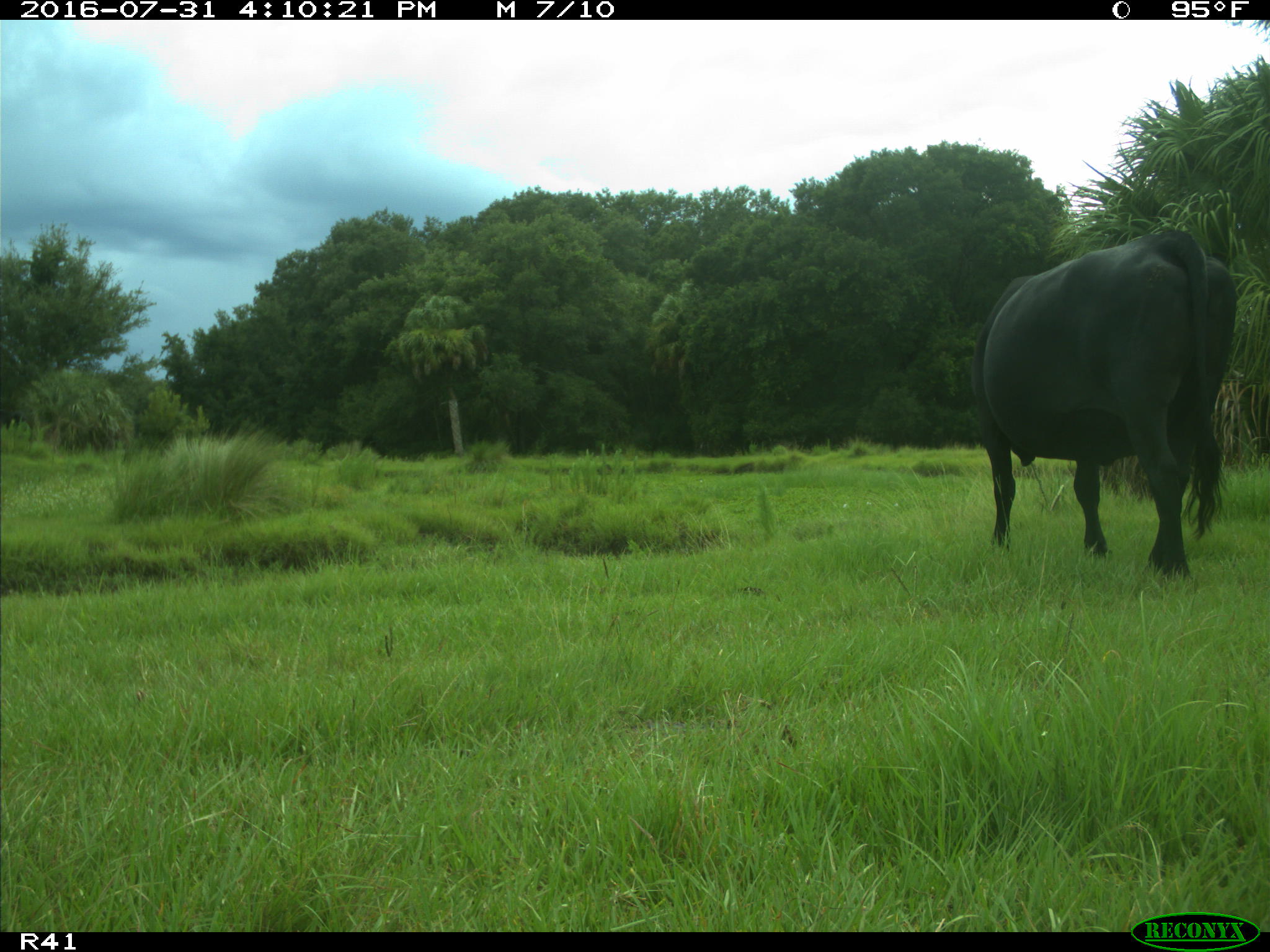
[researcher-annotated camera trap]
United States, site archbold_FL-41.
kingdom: Animalia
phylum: Chordata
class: Mammalia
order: Artiodactyla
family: Bovidae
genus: Bos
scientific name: Bos taurus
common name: domestic cow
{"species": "Bos taurus (domestic cow)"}